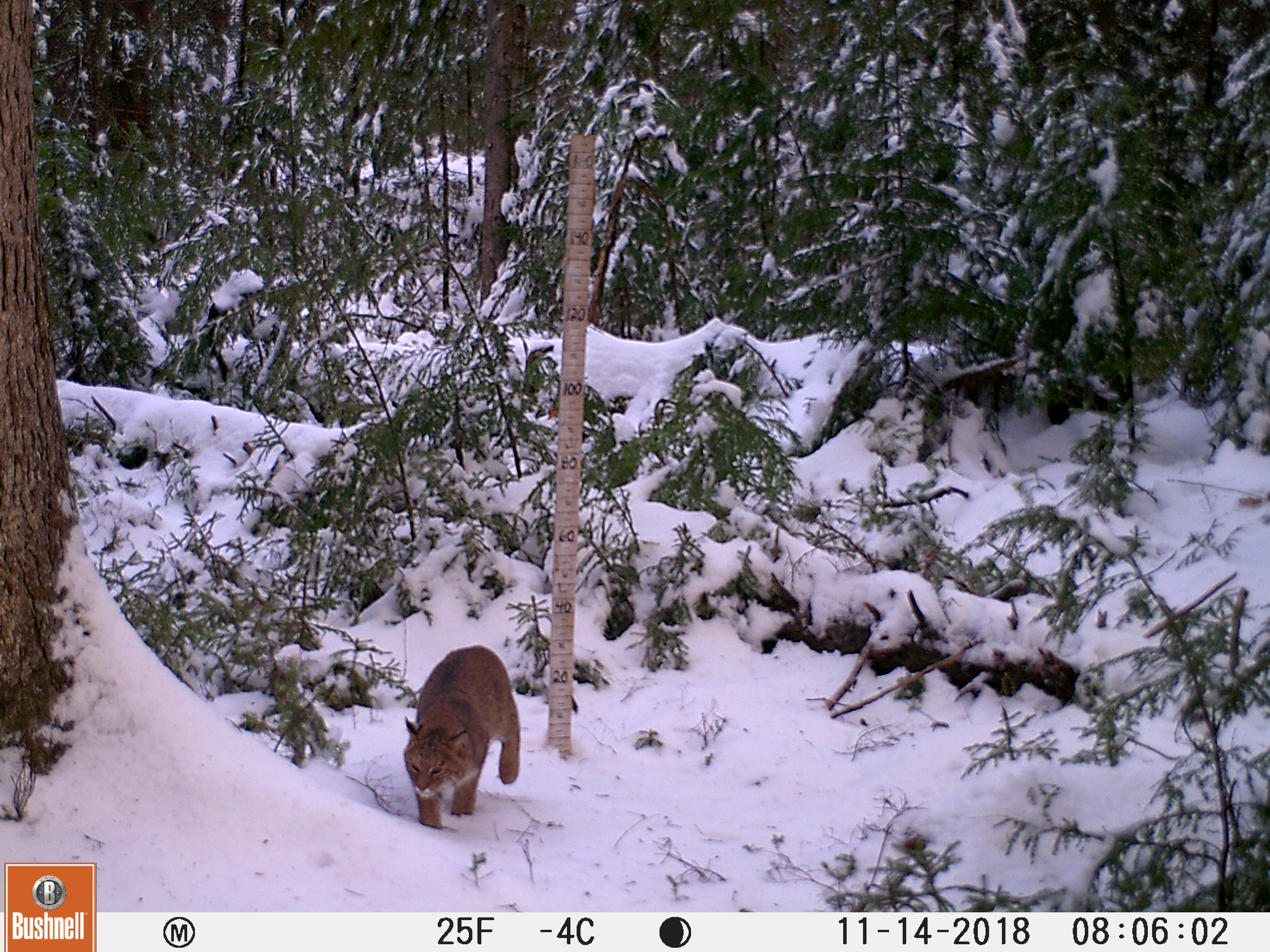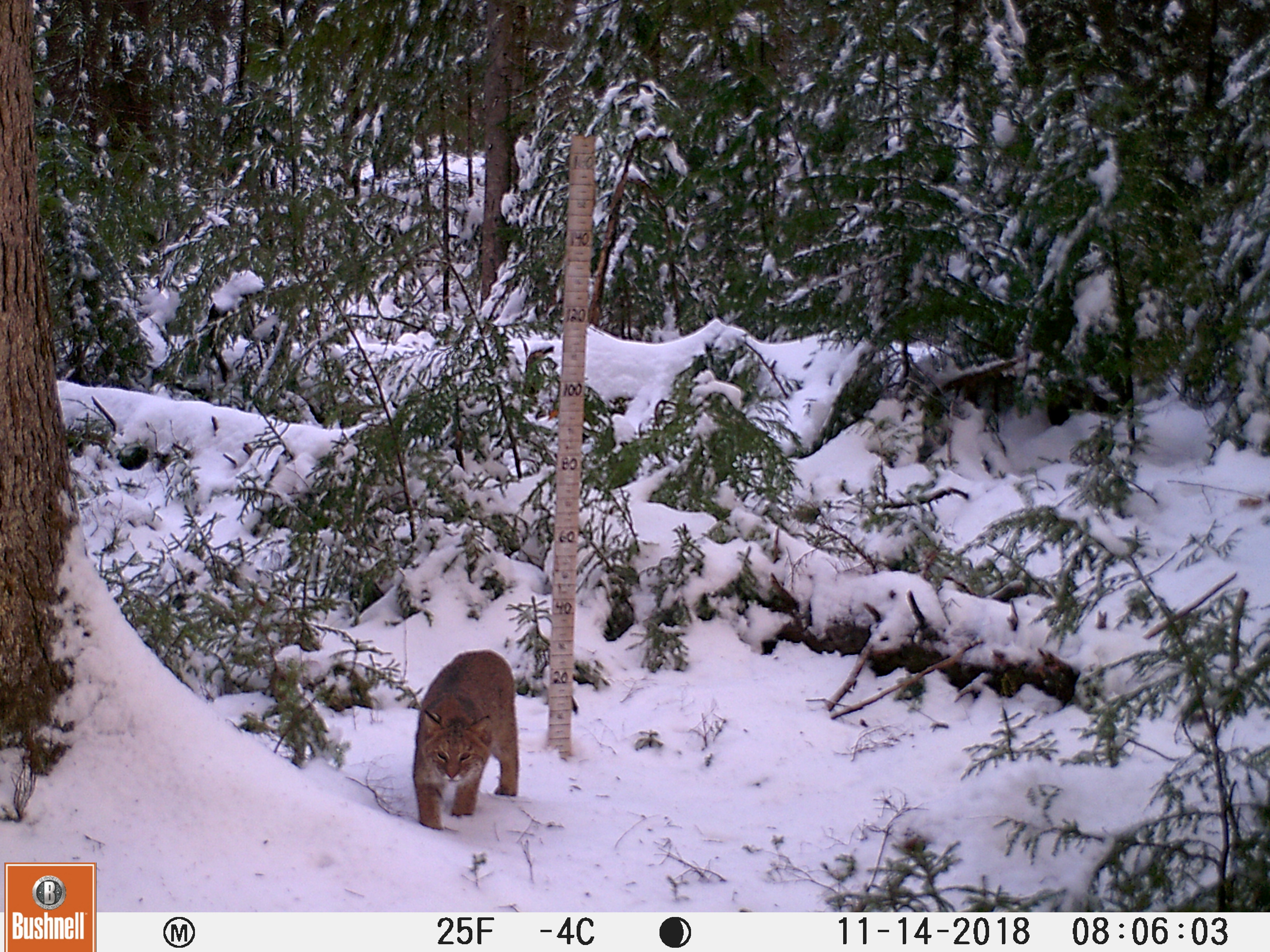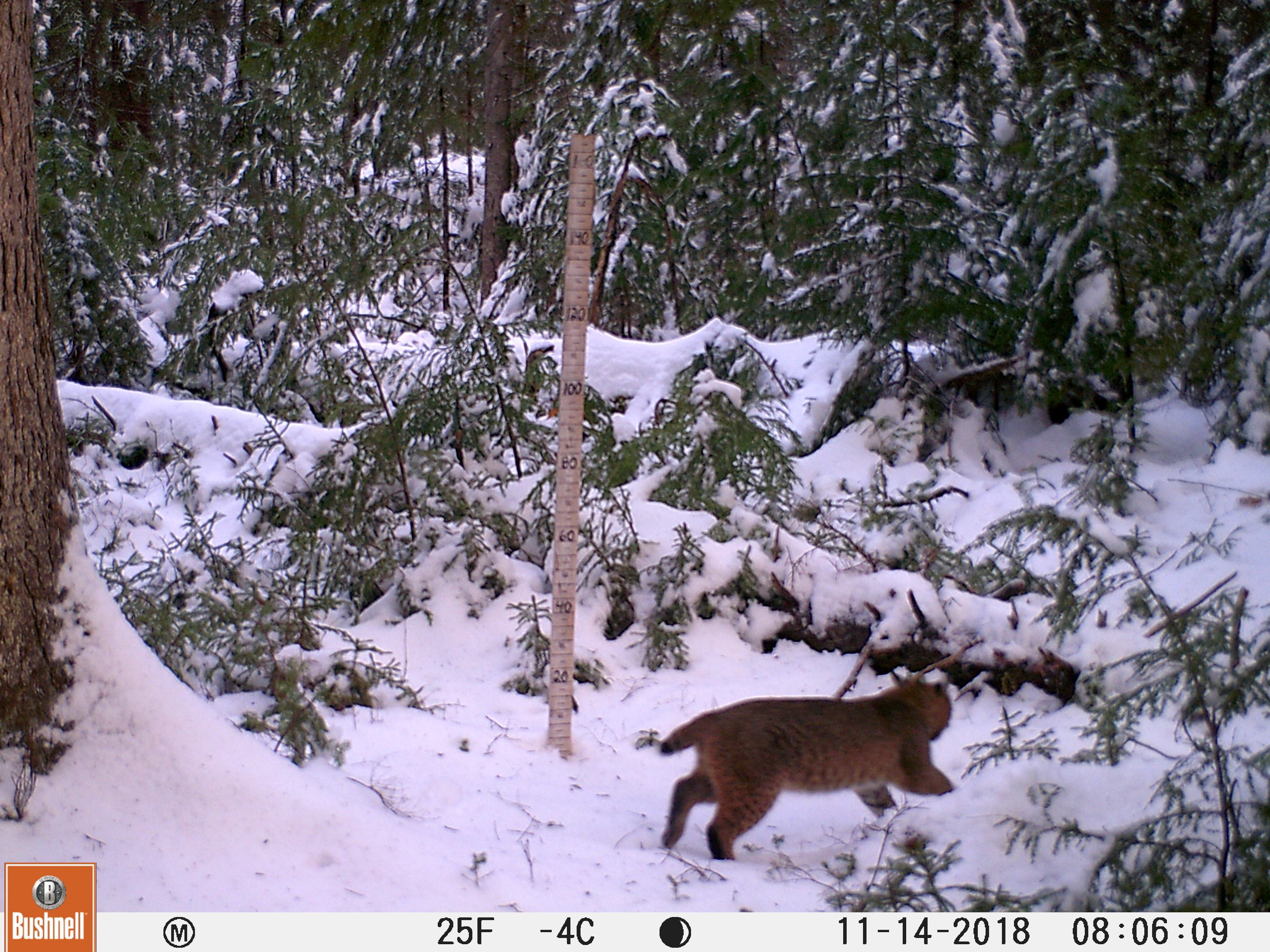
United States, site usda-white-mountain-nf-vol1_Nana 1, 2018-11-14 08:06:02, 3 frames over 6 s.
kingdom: Animalia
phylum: Chordata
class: Mammalia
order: Carnivora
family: Felidae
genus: Lynx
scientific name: Lynx rufus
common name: bobcat